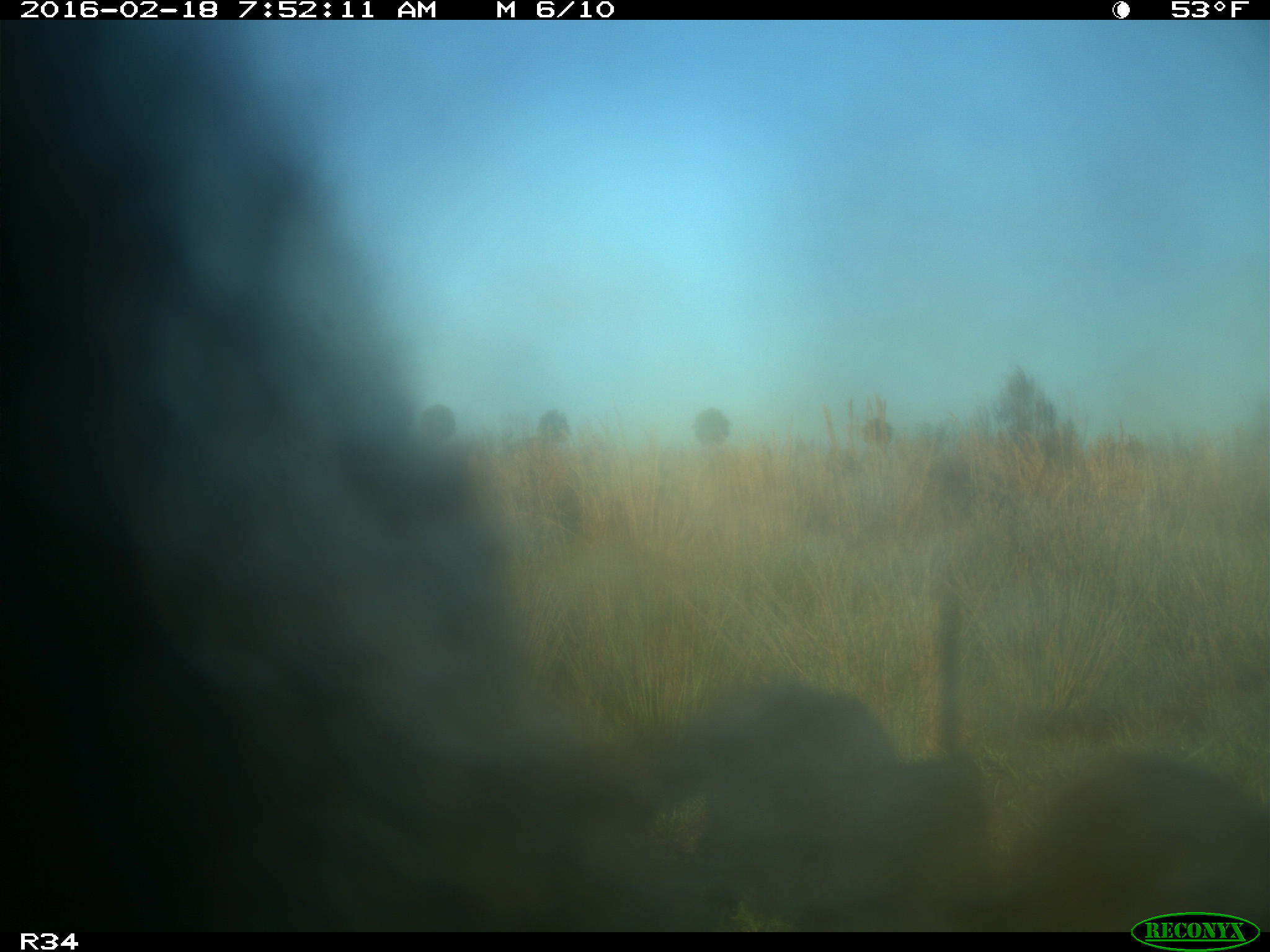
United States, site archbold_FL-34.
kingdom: Animalia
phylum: Chordata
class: Mammalia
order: Artiodactyla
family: Bovidae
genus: Bos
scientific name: Bos taurus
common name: domestic cow